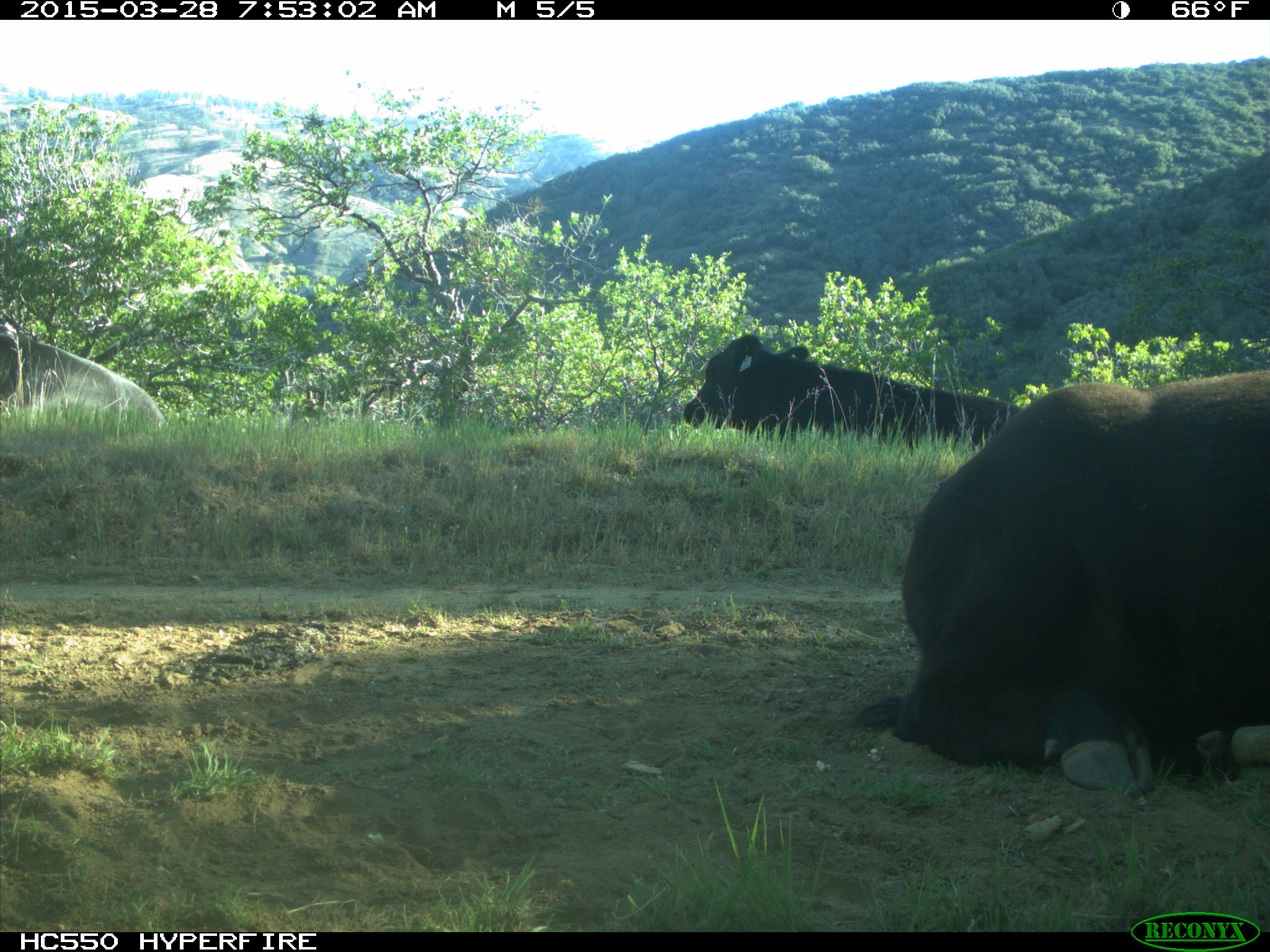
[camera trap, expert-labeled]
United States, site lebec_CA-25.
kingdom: Animalia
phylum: Chordata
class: Mammalia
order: Artiodactyla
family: Bovidae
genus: Bos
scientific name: Bos taurus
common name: domestic cow